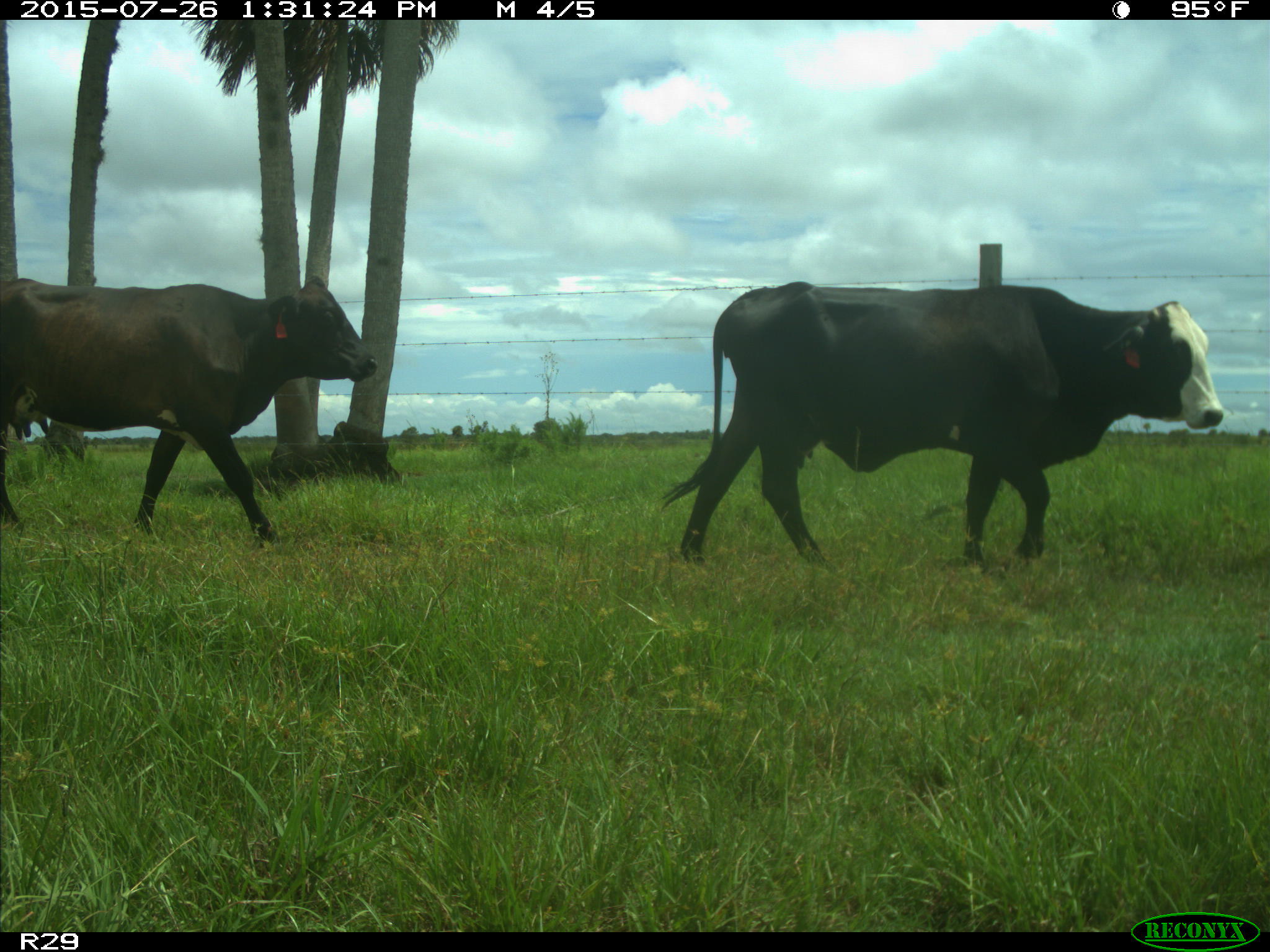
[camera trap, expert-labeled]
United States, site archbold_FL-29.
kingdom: Animalia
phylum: Chordata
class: Mammalia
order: Artiodactyla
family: Bovidae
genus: Bos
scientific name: Bos taurus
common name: domestic cow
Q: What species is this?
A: Bos taurus (domestic cow).